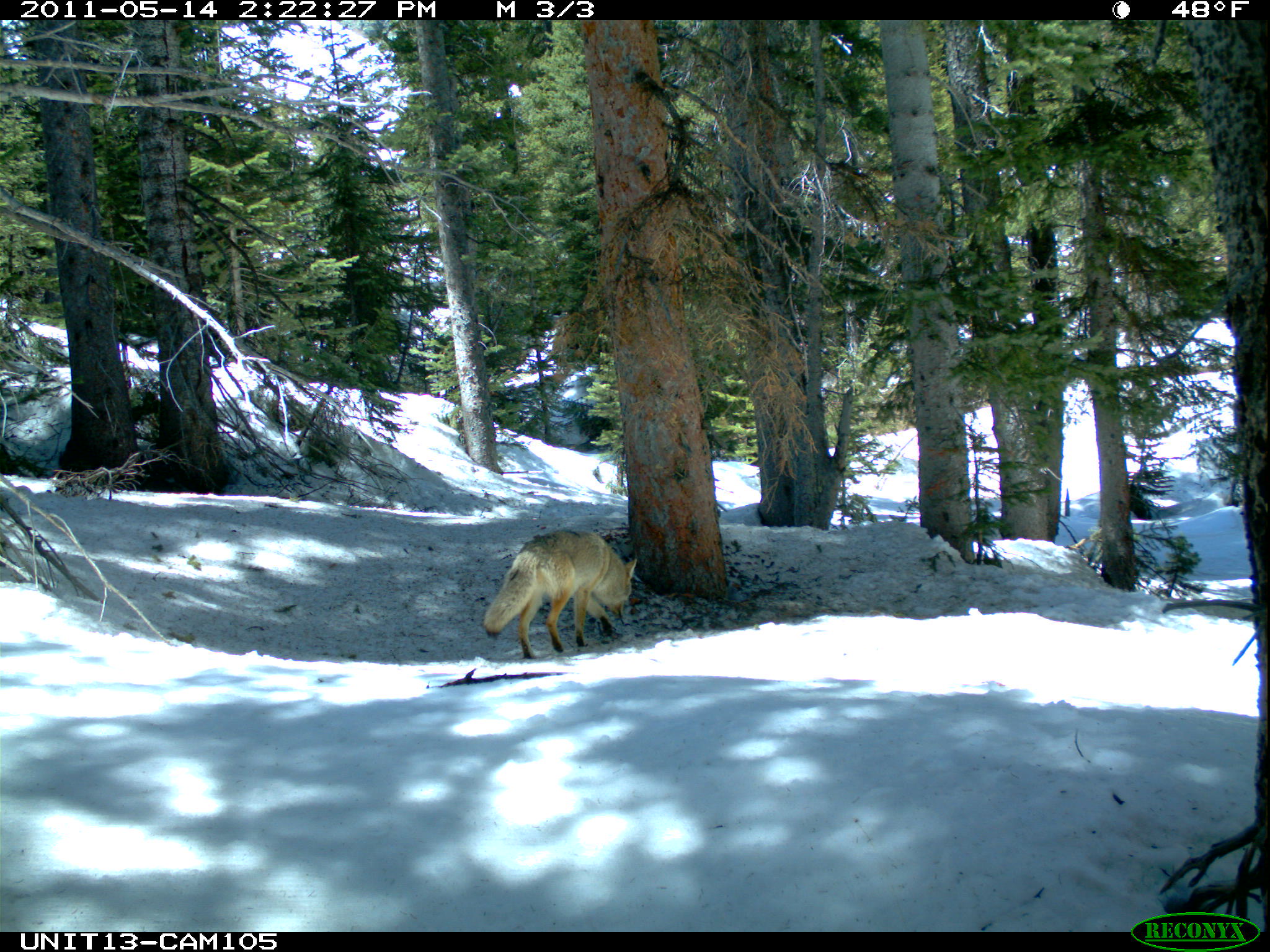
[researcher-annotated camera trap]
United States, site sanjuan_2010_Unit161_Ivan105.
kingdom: Animalia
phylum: Chordata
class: Mammalia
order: Carnivora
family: Canidae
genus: Canis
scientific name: Canis latrans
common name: coyote